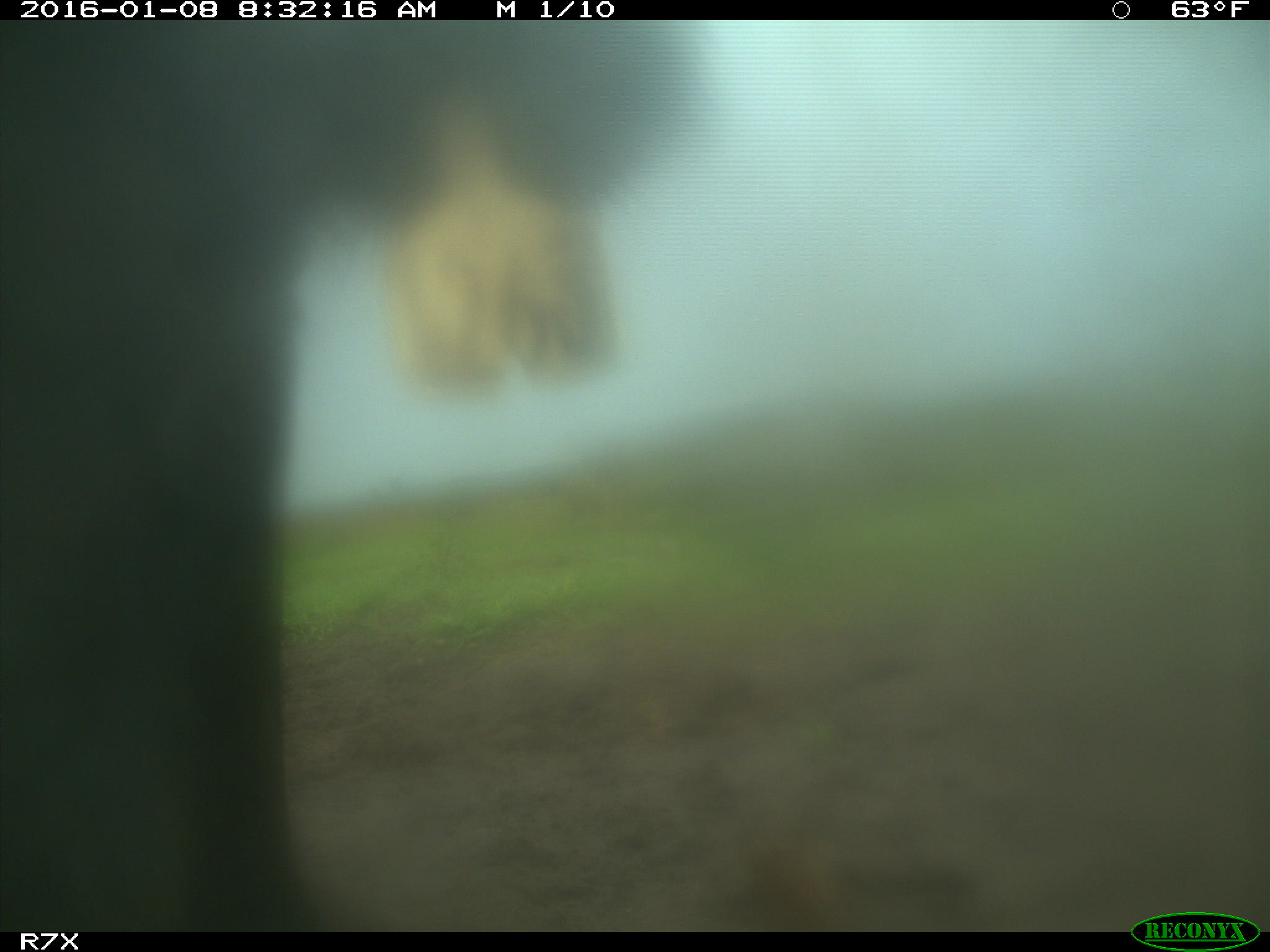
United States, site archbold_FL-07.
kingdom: Animalia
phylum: Chordata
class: Mammalia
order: Artiodactyla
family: Bovidae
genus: Bos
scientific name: Bos taurus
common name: domestic cow